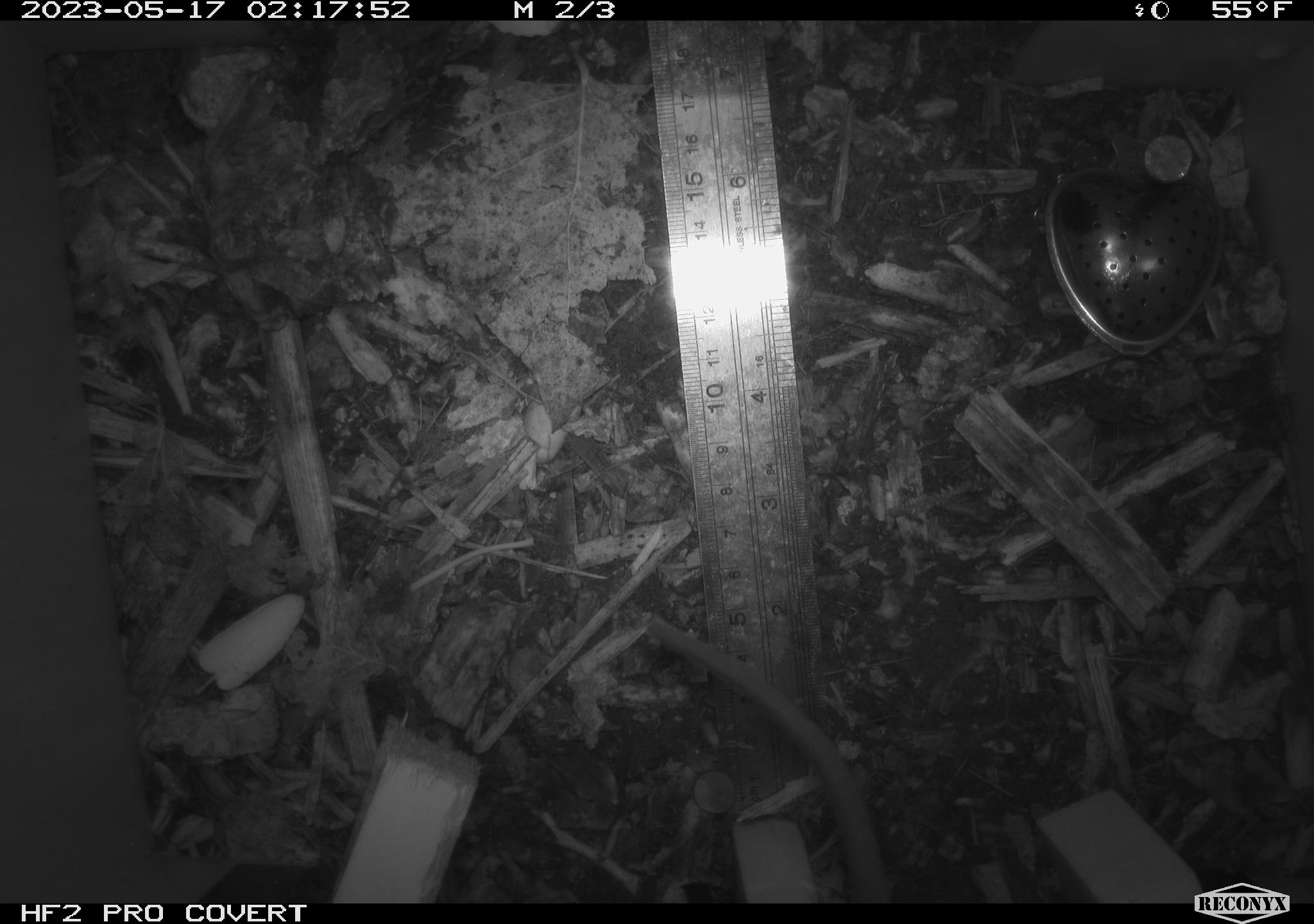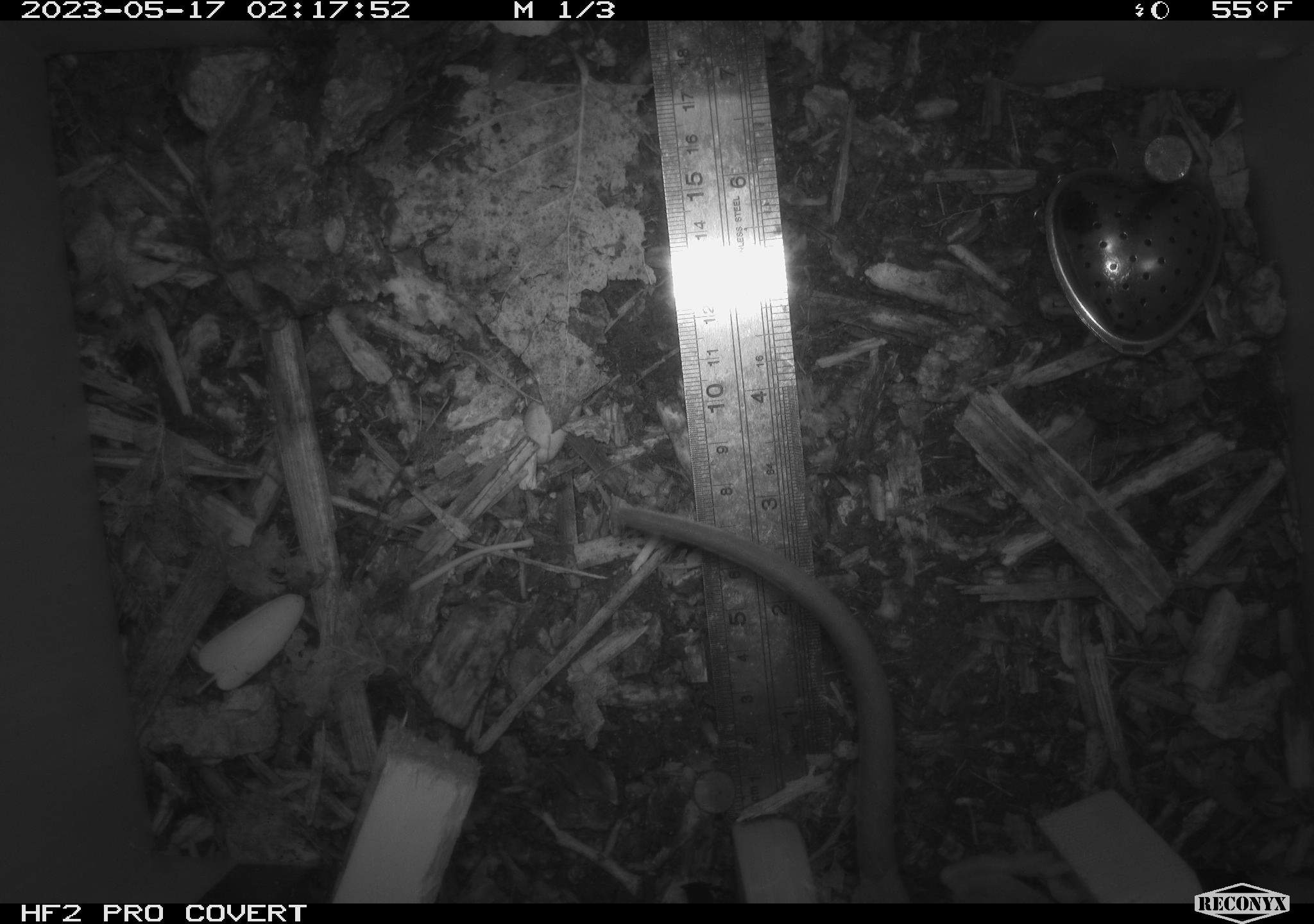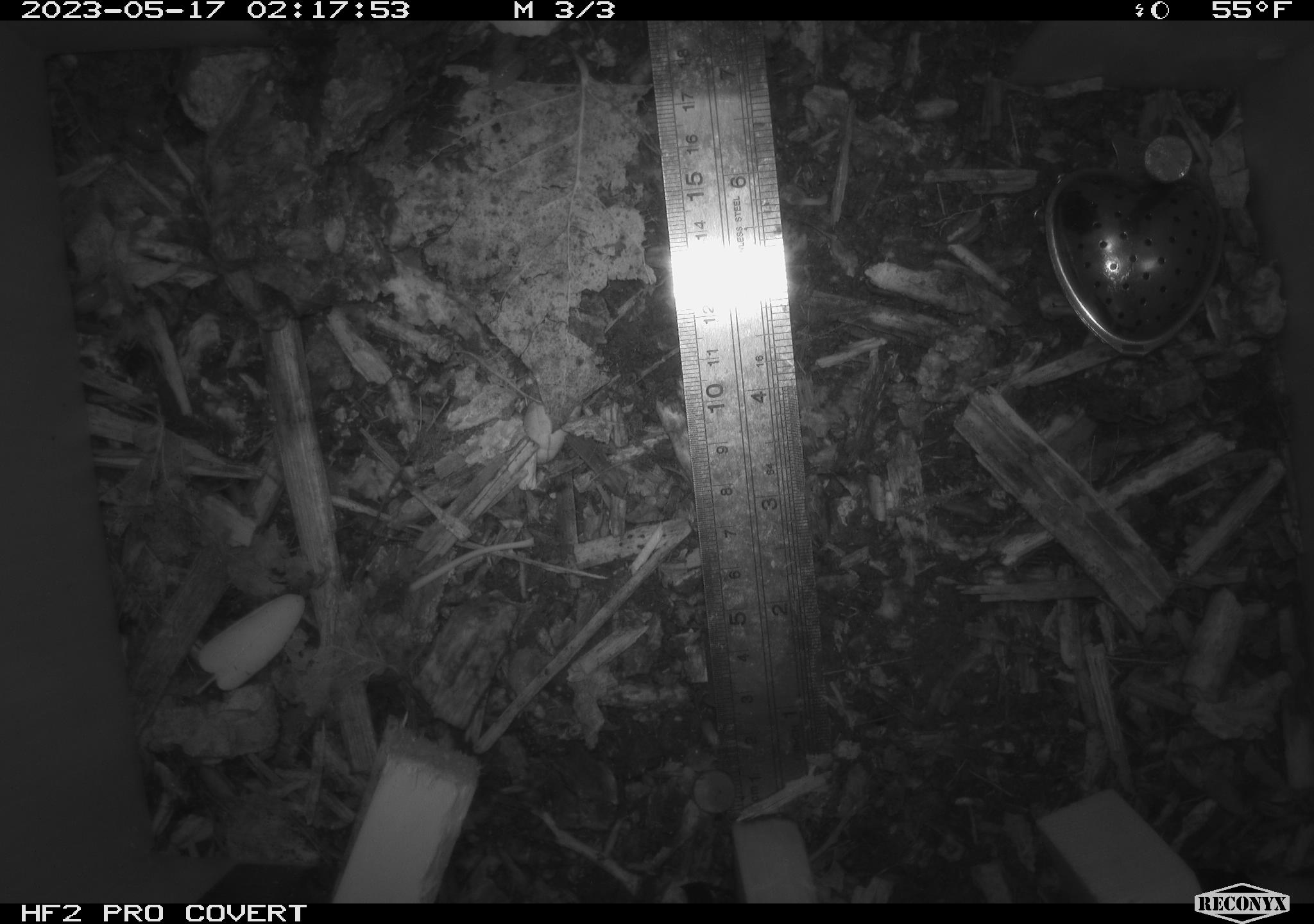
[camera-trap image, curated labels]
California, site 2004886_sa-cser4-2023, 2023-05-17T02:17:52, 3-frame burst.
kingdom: Animalia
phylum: Chordata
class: Mammalia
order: Rodentia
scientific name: Rodentia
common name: woodrat or rat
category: woodrat or rat species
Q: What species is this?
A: Woodrat or rat species (woodrat or rat) (Rodentia).